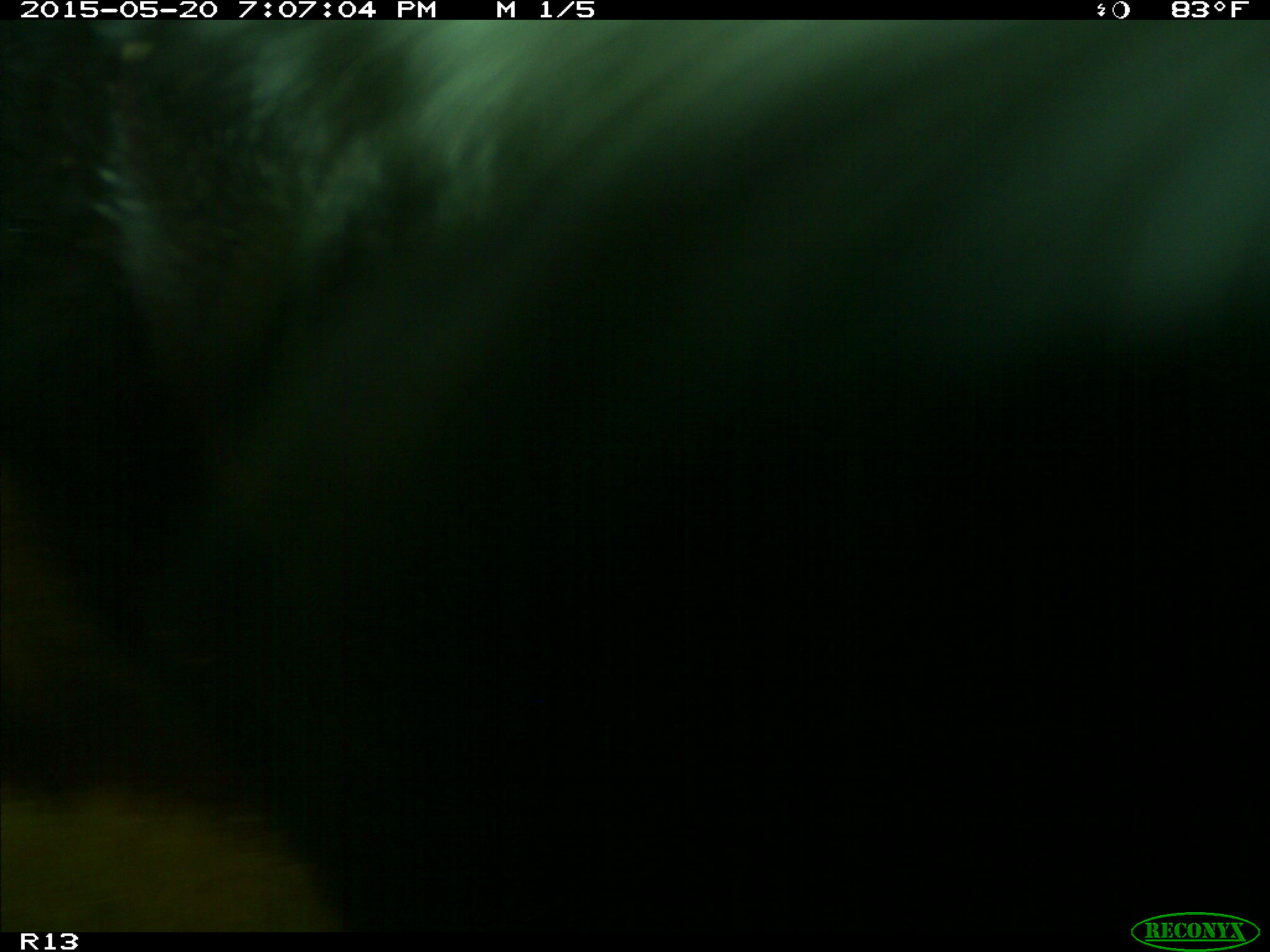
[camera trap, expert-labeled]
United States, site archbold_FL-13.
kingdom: Animalia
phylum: Chordata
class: Mammalia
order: Artiodactyla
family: Bovidae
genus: Bos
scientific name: Bos taurus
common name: domestic cow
Bos taurus (domestic cow).